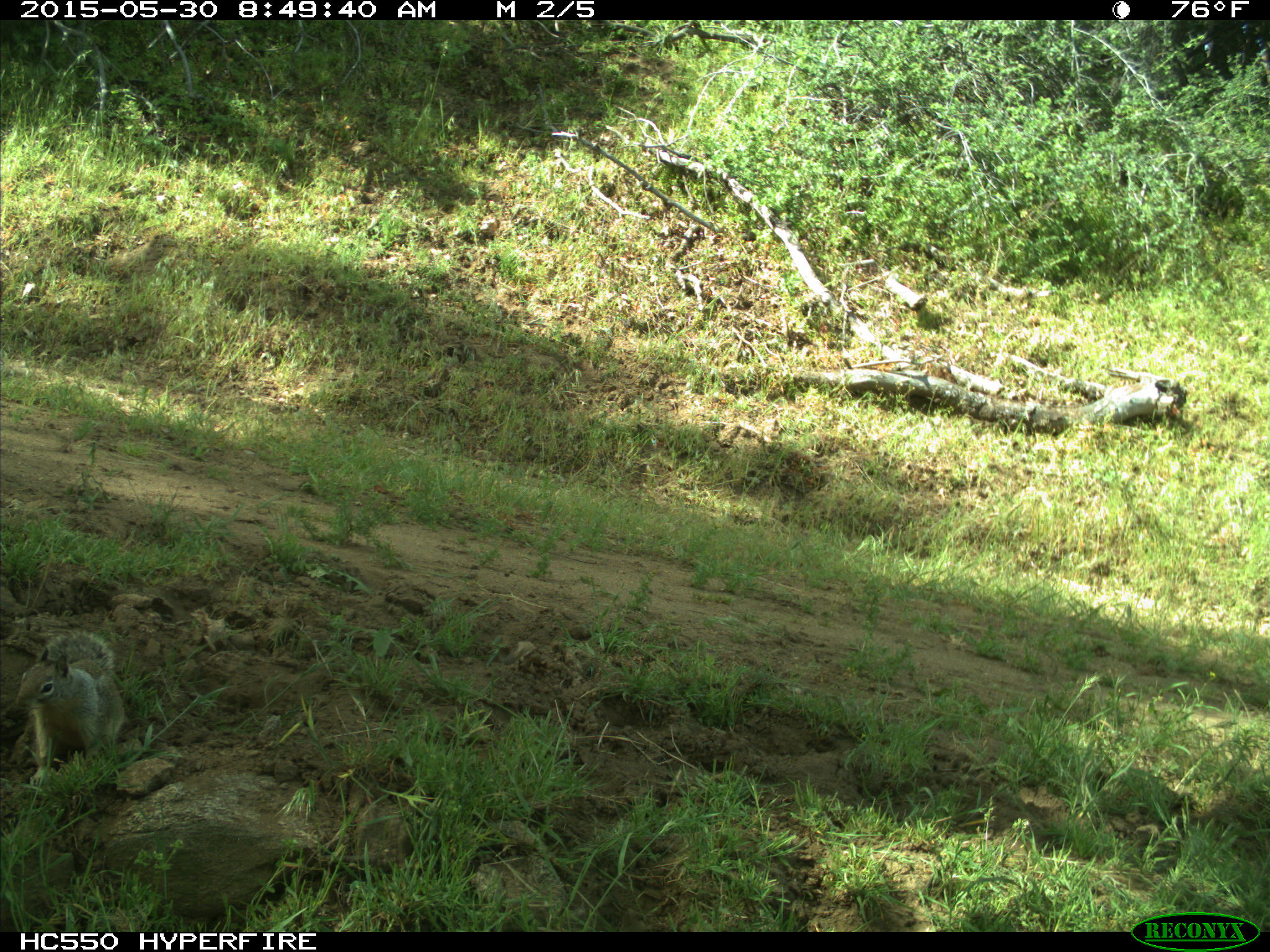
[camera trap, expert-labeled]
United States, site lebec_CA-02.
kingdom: Animalia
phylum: Chordata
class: Mammalia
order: Rodentia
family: Sciuridae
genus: Otospermophilus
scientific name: Otospermophilus beecheyi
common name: california ground squirrel